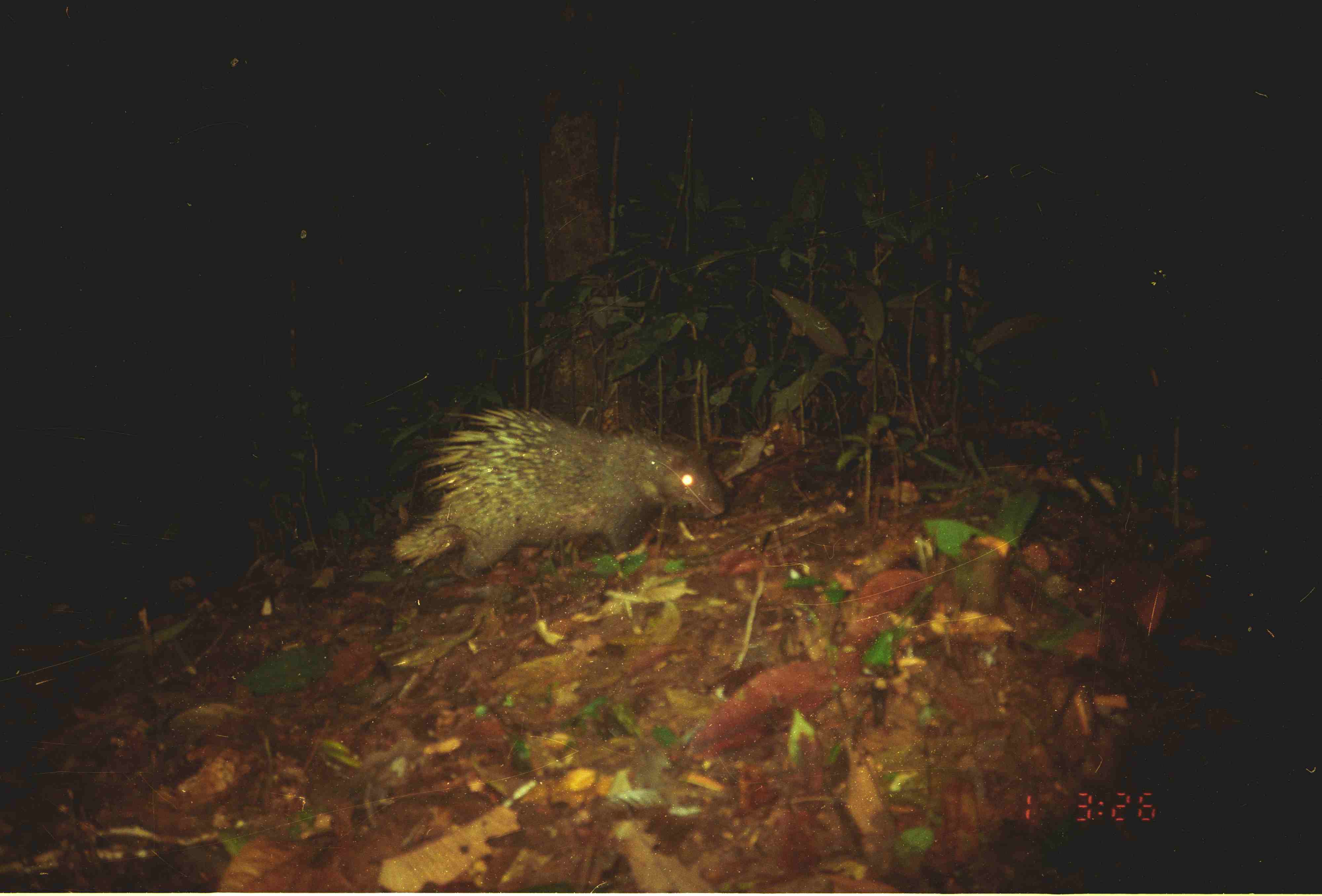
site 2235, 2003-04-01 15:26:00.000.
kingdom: Animalia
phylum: Chordata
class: Mammalia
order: Rodentia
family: Hystricidae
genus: Hystrix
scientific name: Hystrix brachyura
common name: east asian porcupine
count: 1